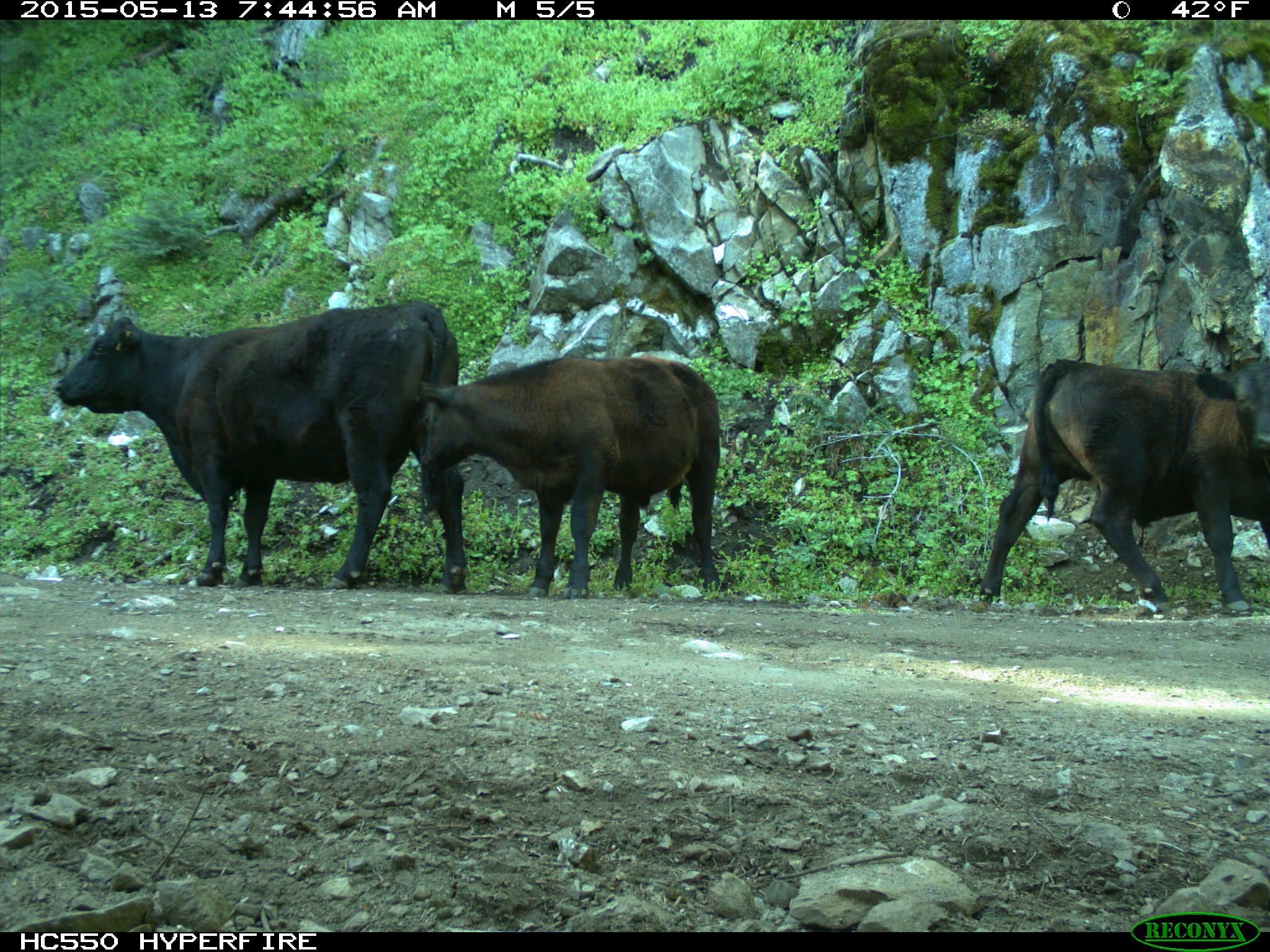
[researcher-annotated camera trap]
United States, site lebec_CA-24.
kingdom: Animalia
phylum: Chordata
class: Mammalia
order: Artiodactyla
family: Bovidae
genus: Bos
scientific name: Bos taurus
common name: domestic cow